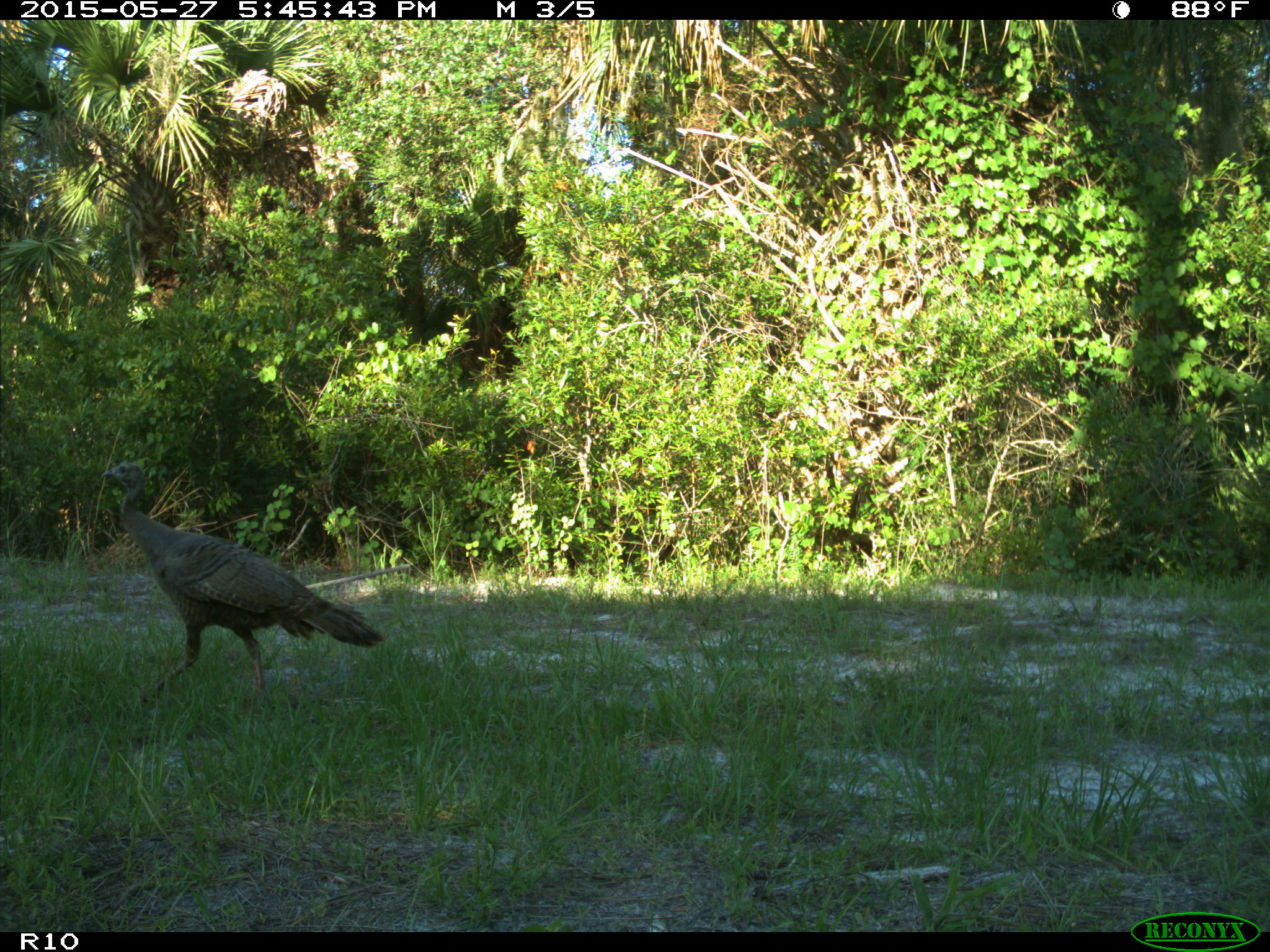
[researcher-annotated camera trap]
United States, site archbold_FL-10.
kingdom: Animalia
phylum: Chordata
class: Aves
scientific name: Aves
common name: birds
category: unidentified bird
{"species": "unidentified bird (birds) (Aves)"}